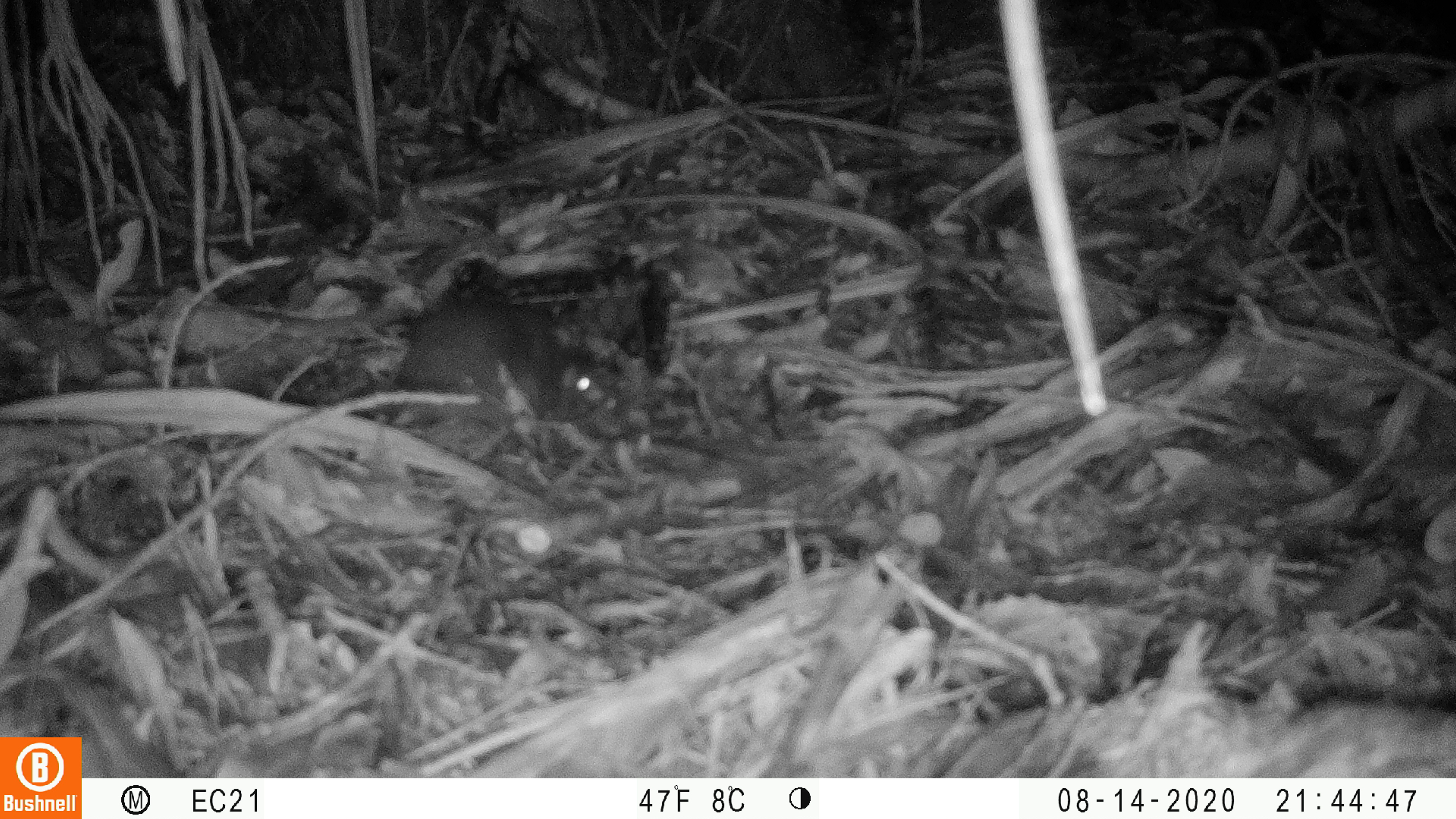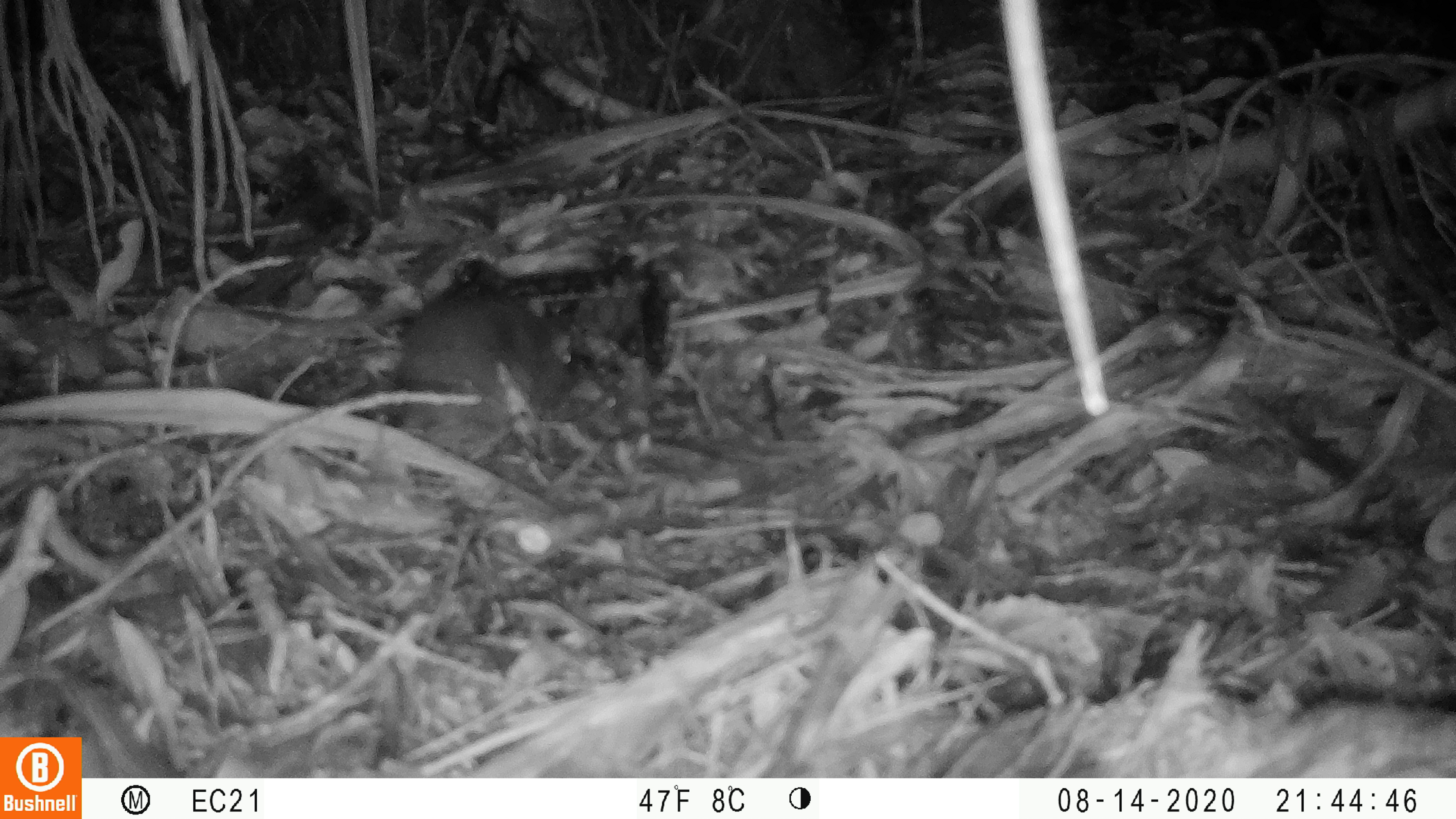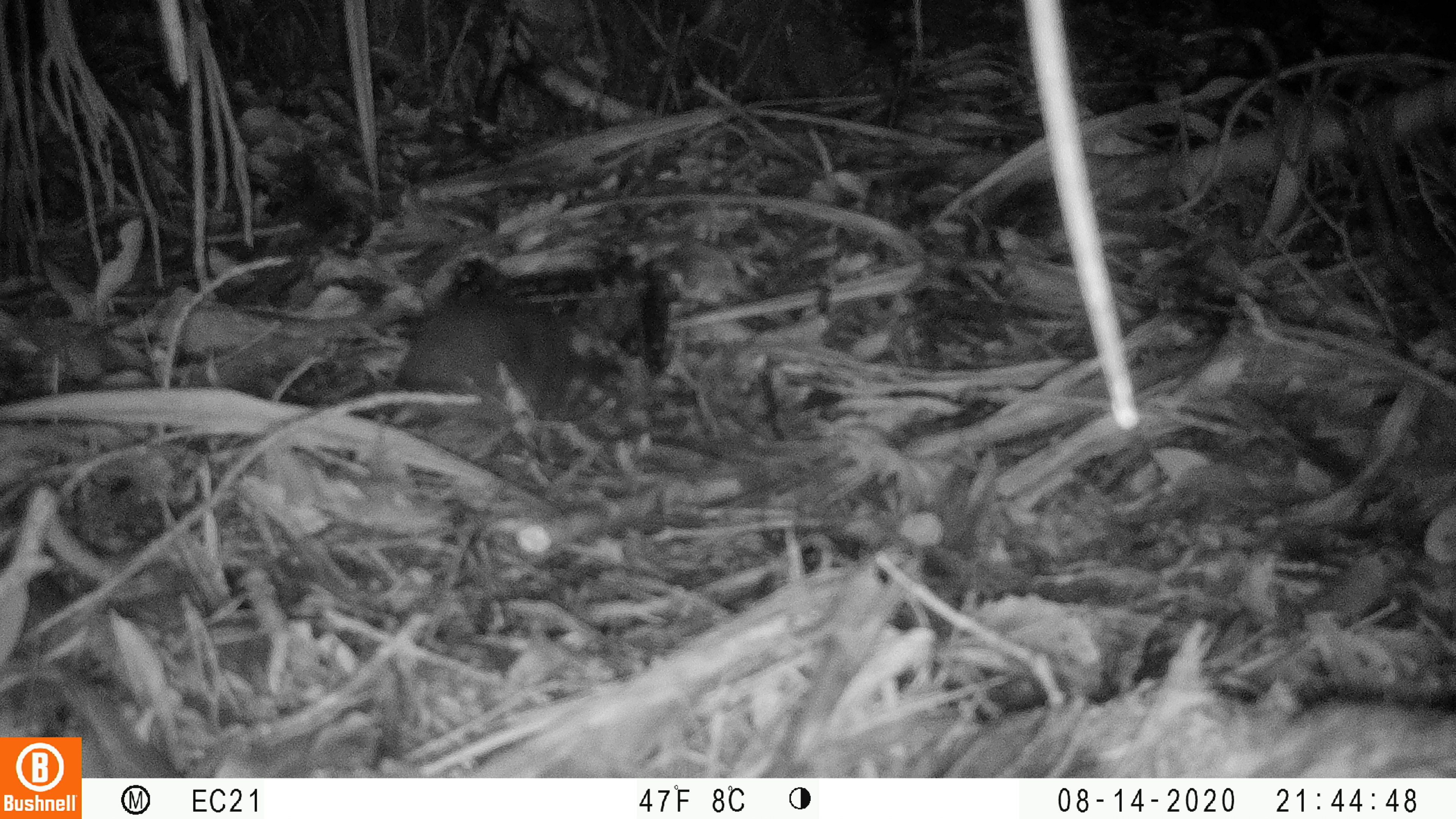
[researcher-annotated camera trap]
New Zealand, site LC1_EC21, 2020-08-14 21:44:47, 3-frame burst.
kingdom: Animalia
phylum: Chordata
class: Mammalia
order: Rodentia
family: Muridae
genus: Rattus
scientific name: Rattus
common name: rat